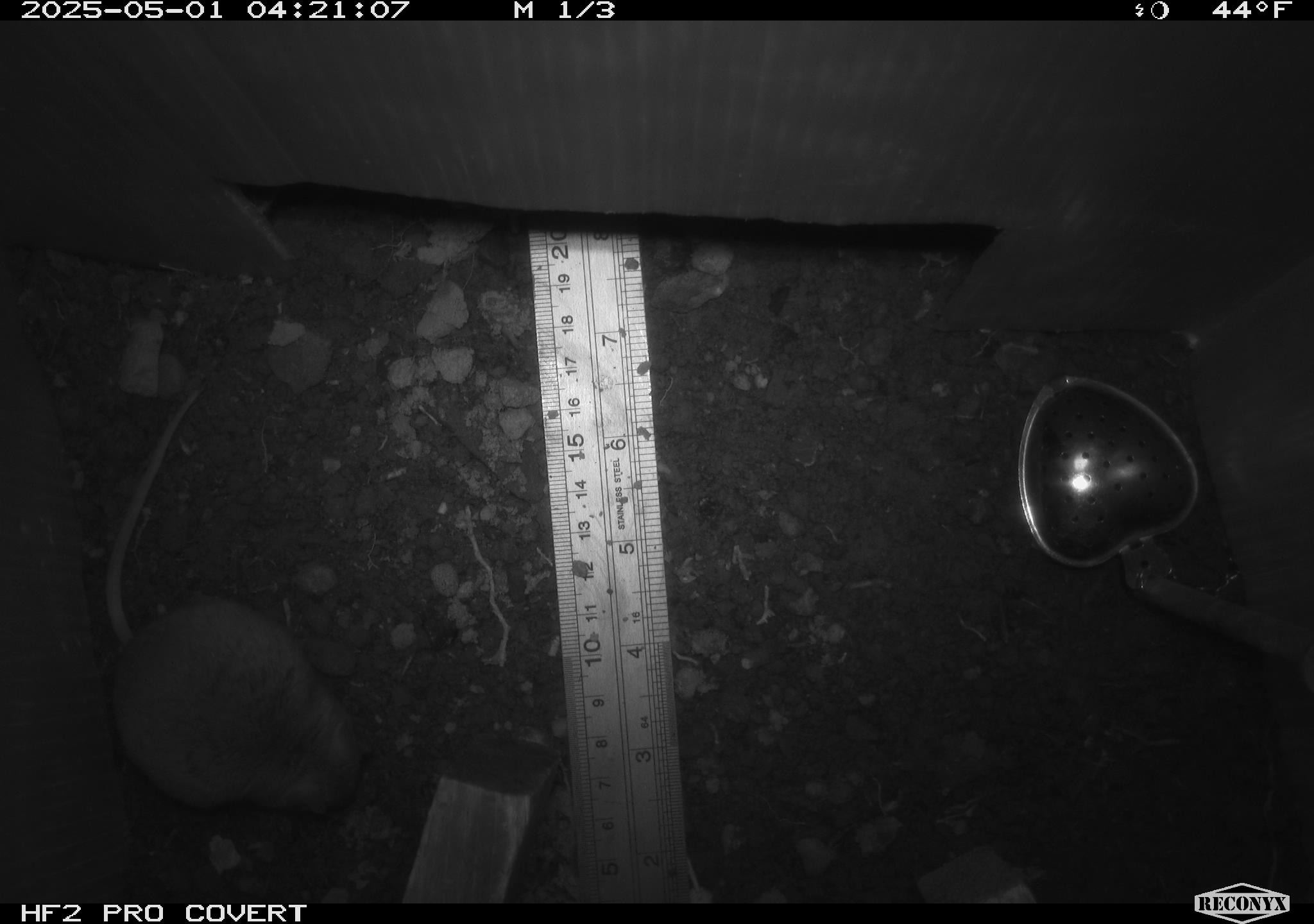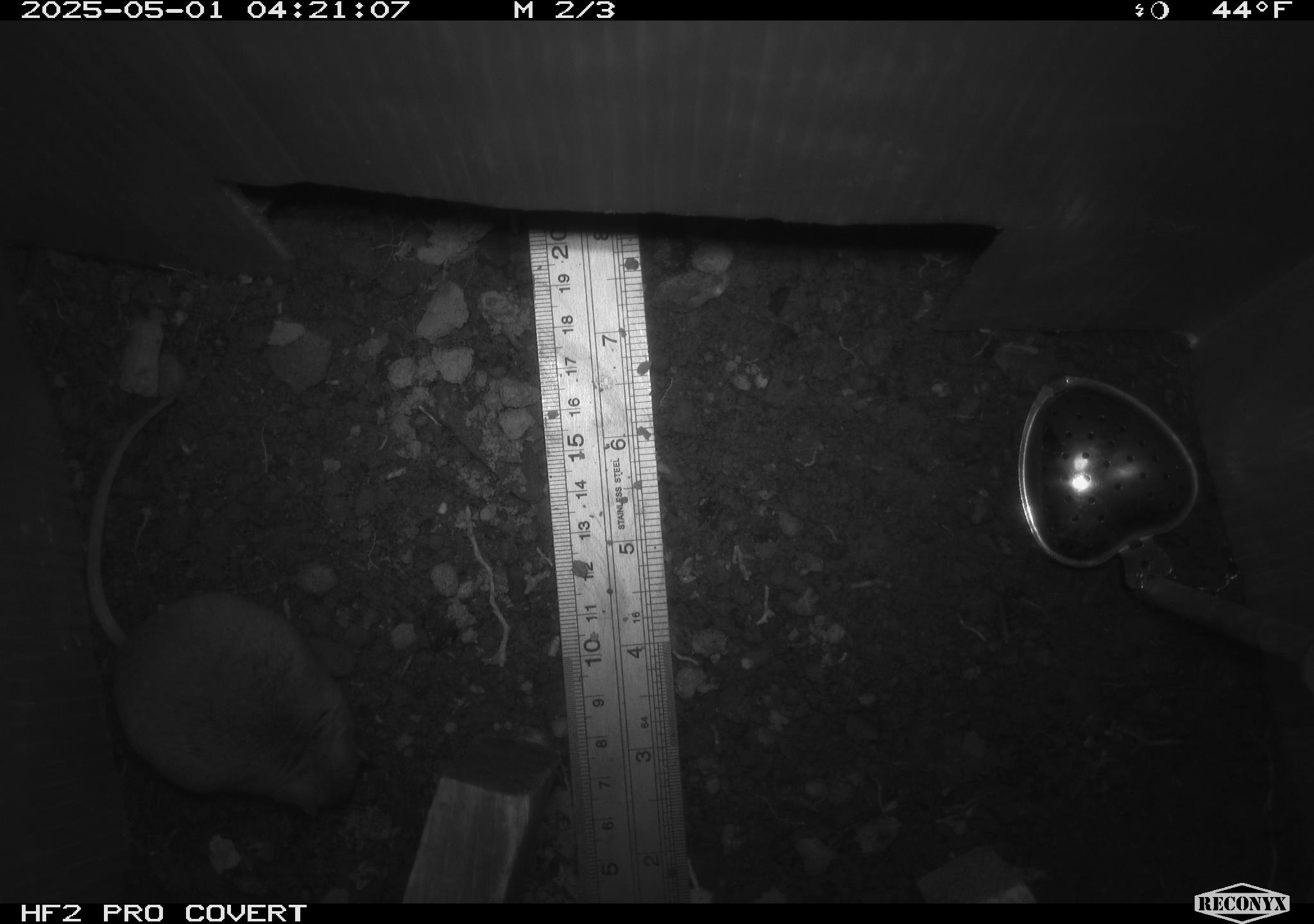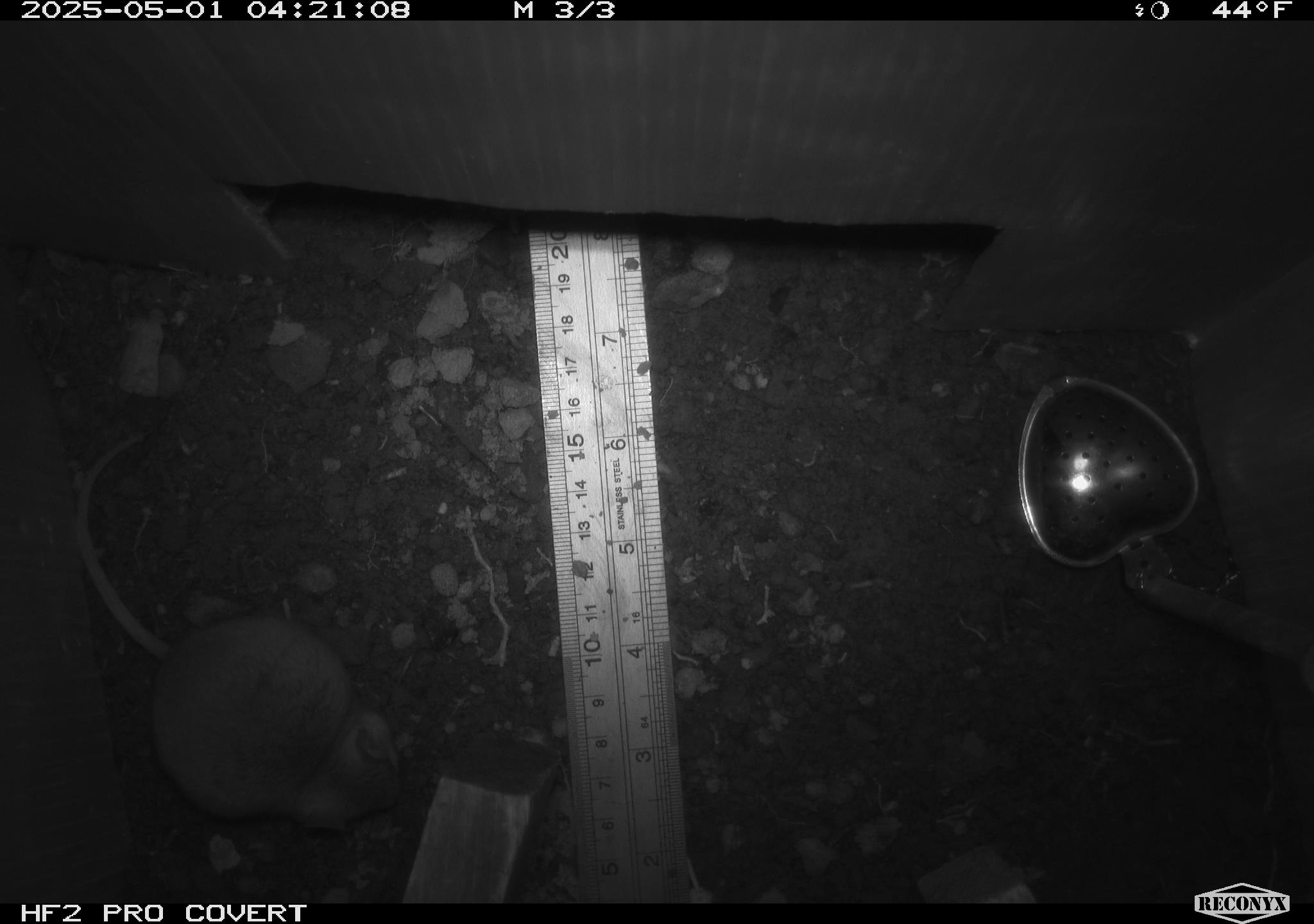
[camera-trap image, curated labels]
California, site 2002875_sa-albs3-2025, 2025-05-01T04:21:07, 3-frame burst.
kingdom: Animalia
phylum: Chordata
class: Mammalia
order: Rodentia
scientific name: Rodentia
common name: mouse species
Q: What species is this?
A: Mouse species (Rodentia).